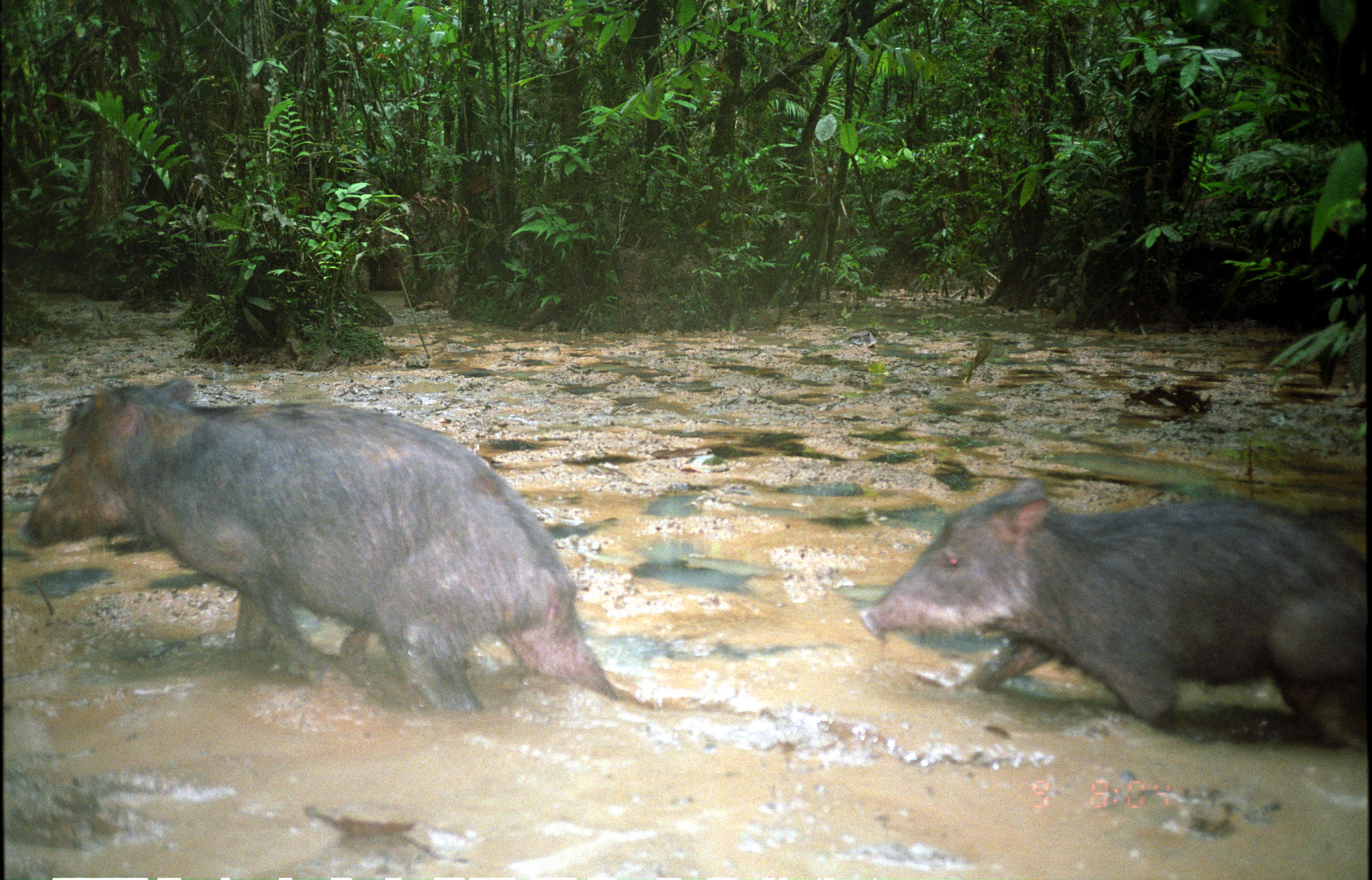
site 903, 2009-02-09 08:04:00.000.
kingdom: Animalia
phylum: Chordata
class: Mammalia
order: Artiodactyla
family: Tayassuidae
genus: Tayassu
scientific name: Tayassu pecari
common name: white-lipped peccary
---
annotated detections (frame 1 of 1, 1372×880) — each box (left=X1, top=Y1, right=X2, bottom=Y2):
tayassu pecari: (left=12, top=377, right=619, bottom=714); (left=856, top=472, right=1370, bottom=750)